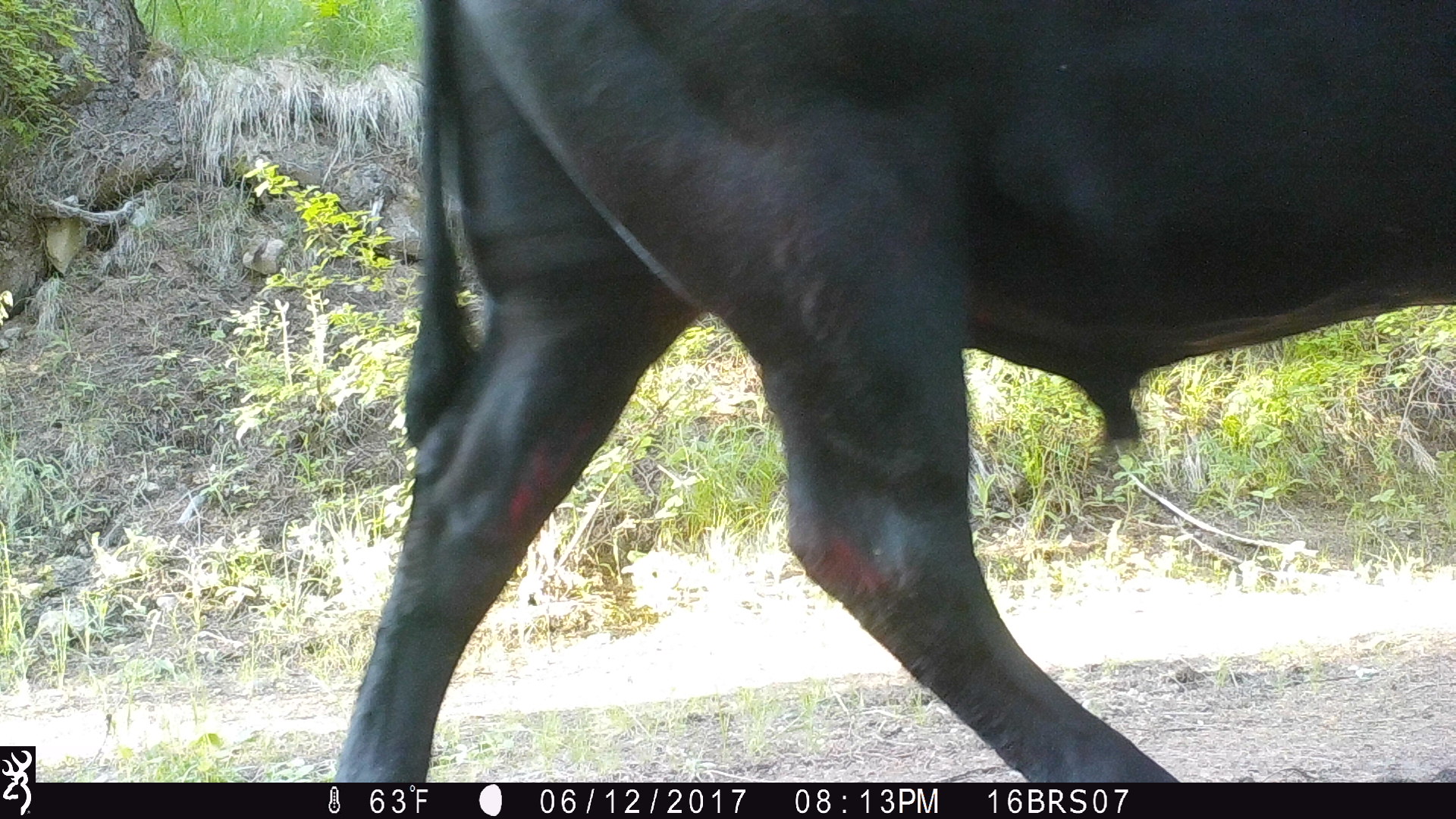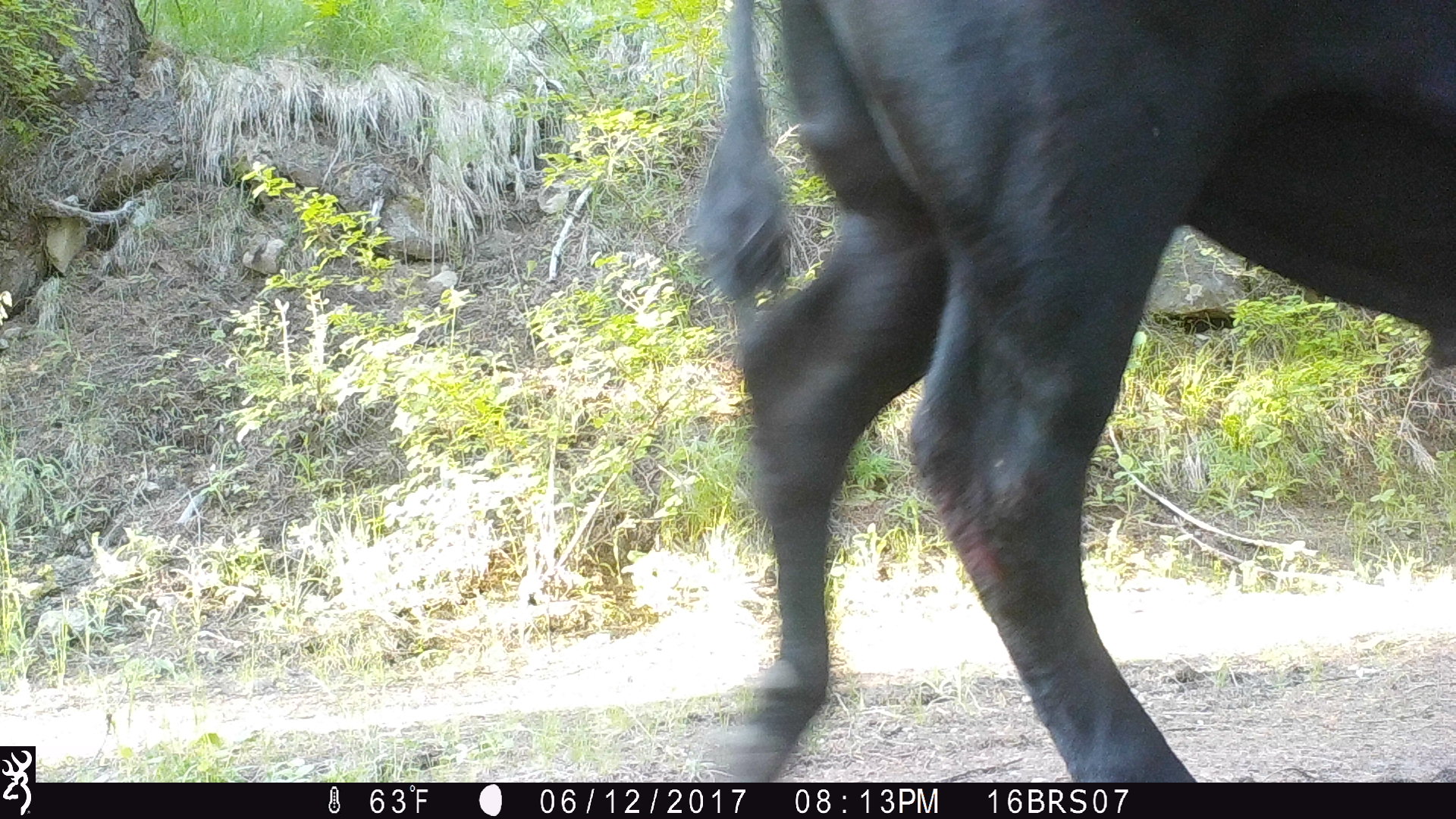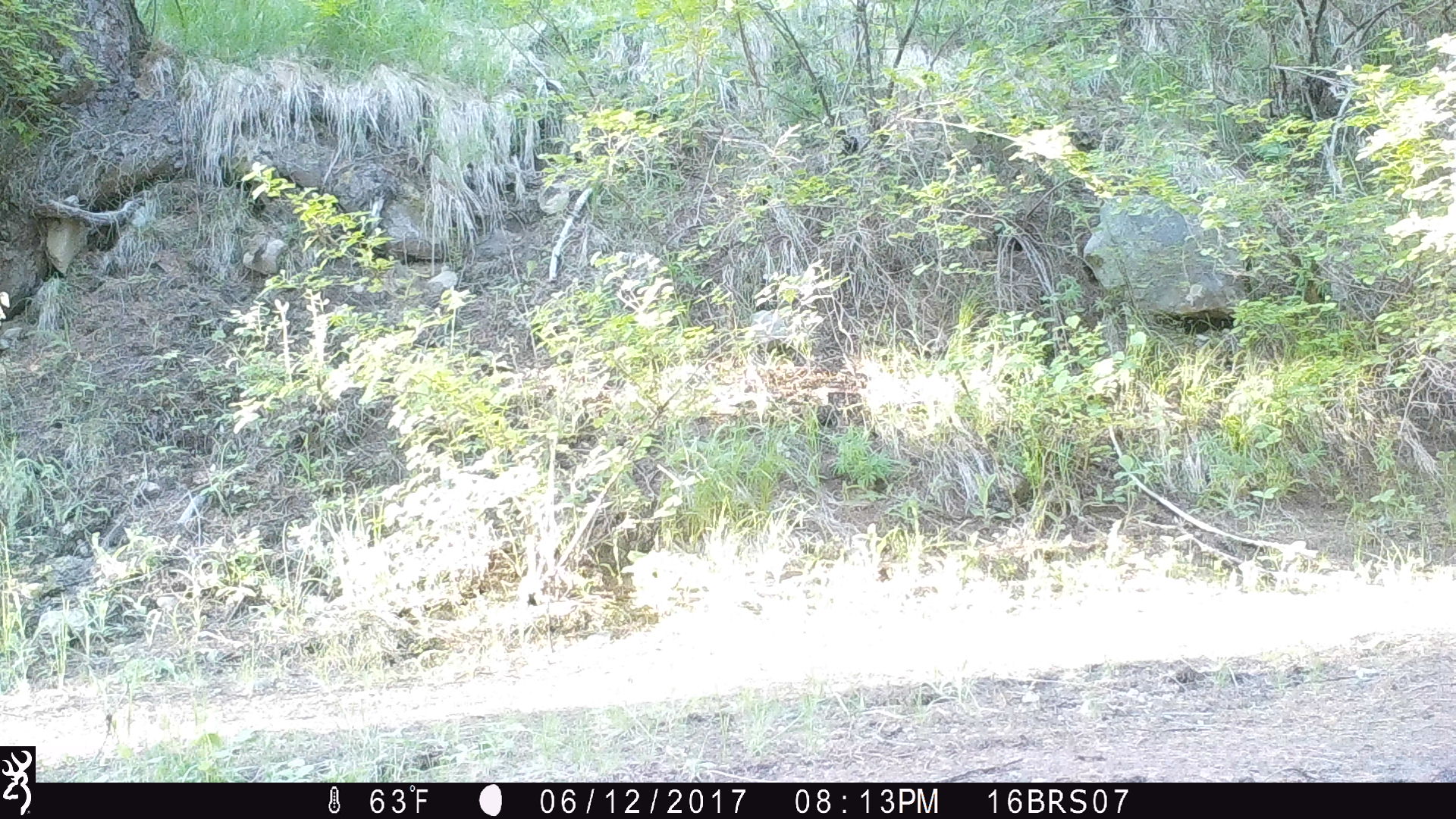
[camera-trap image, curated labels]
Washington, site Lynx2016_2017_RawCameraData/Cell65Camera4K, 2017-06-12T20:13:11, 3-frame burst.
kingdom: Animalia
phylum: Chordata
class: Mammalia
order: Artiodactyla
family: Bovidae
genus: Bos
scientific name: Bos taurus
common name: domestic cattle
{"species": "domestic cattle (Bos taurus)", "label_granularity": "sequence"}